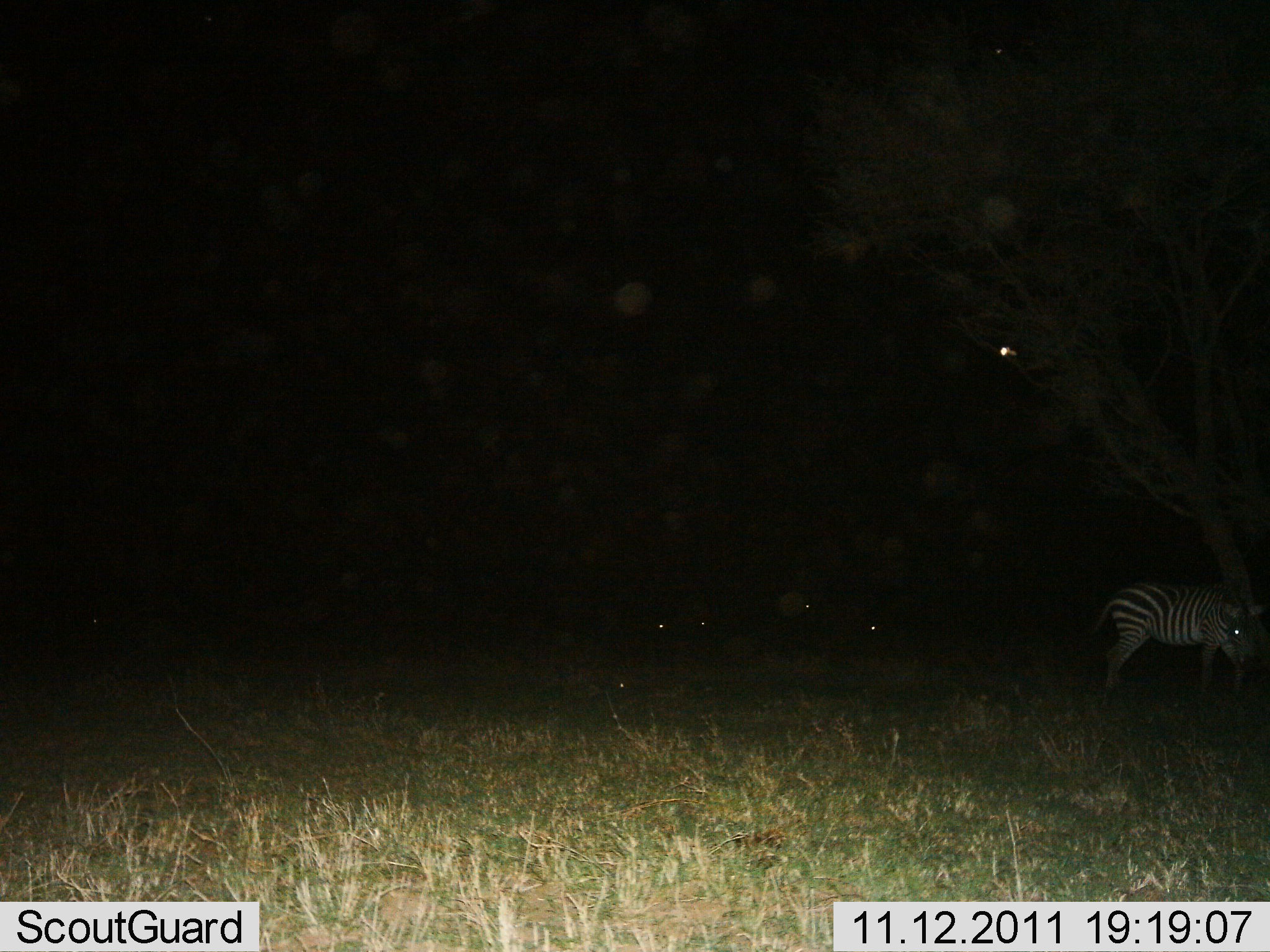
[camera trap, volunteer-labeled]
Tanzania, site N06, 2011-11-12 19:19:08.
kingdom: Animalia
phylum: Chordata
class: Mammalia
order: Perissodactyla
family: Equidae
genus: Equus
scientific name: Equus quagga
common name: plains zebra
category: zebra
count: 3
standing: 79%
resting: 21%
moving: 29%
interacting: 0%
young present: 0%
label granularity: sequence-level